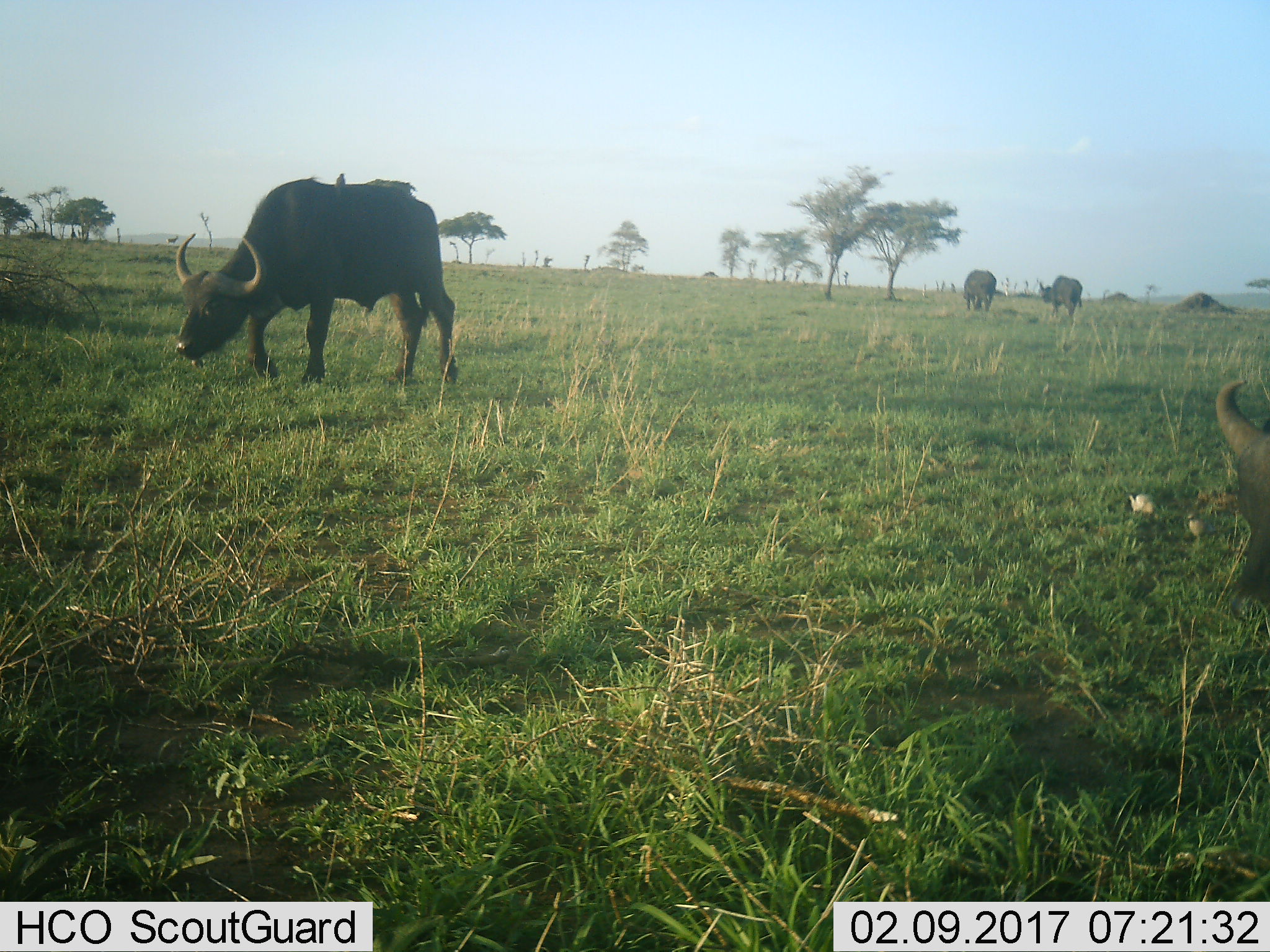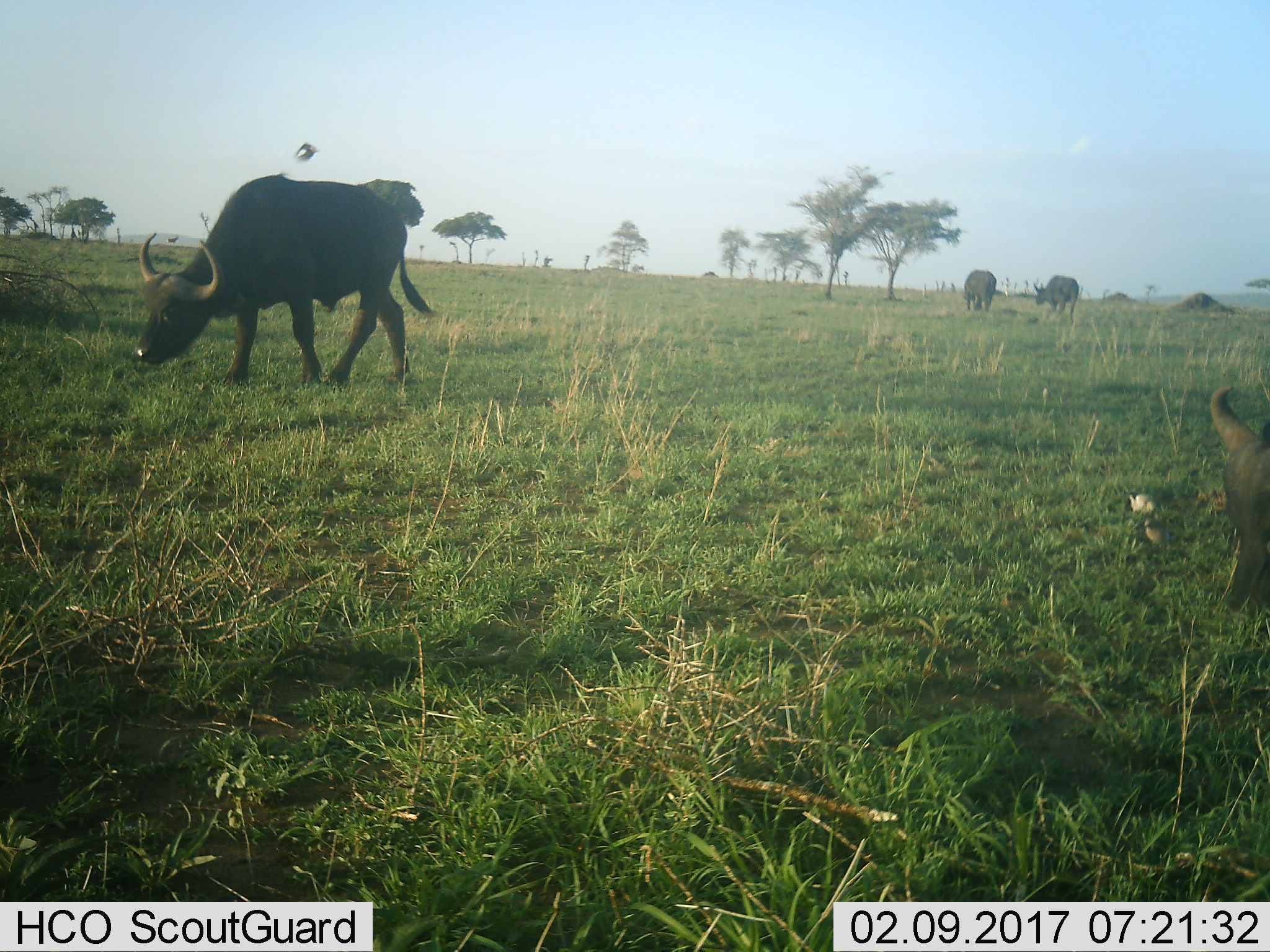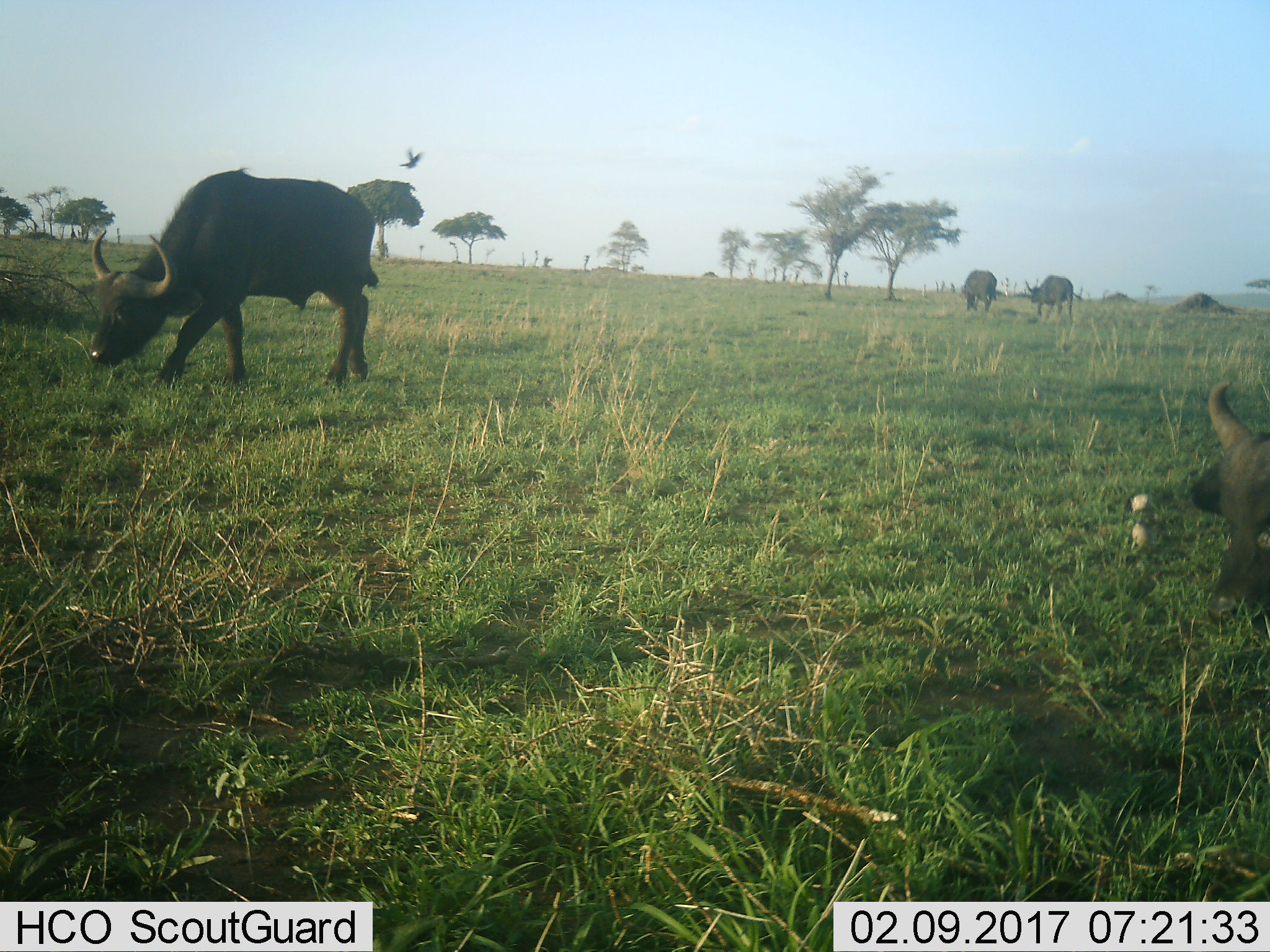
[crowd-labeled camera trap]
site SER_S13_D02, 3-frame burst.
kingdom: Animalia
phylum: Chordata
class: Mammalia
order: Artiodactyla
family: Bovidae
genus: Syncerus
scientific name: Syncerus caffer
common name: african buffalo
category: buffalo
Buffalo (african buffalo) (Syncerus caffer), count 4. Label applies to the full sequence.